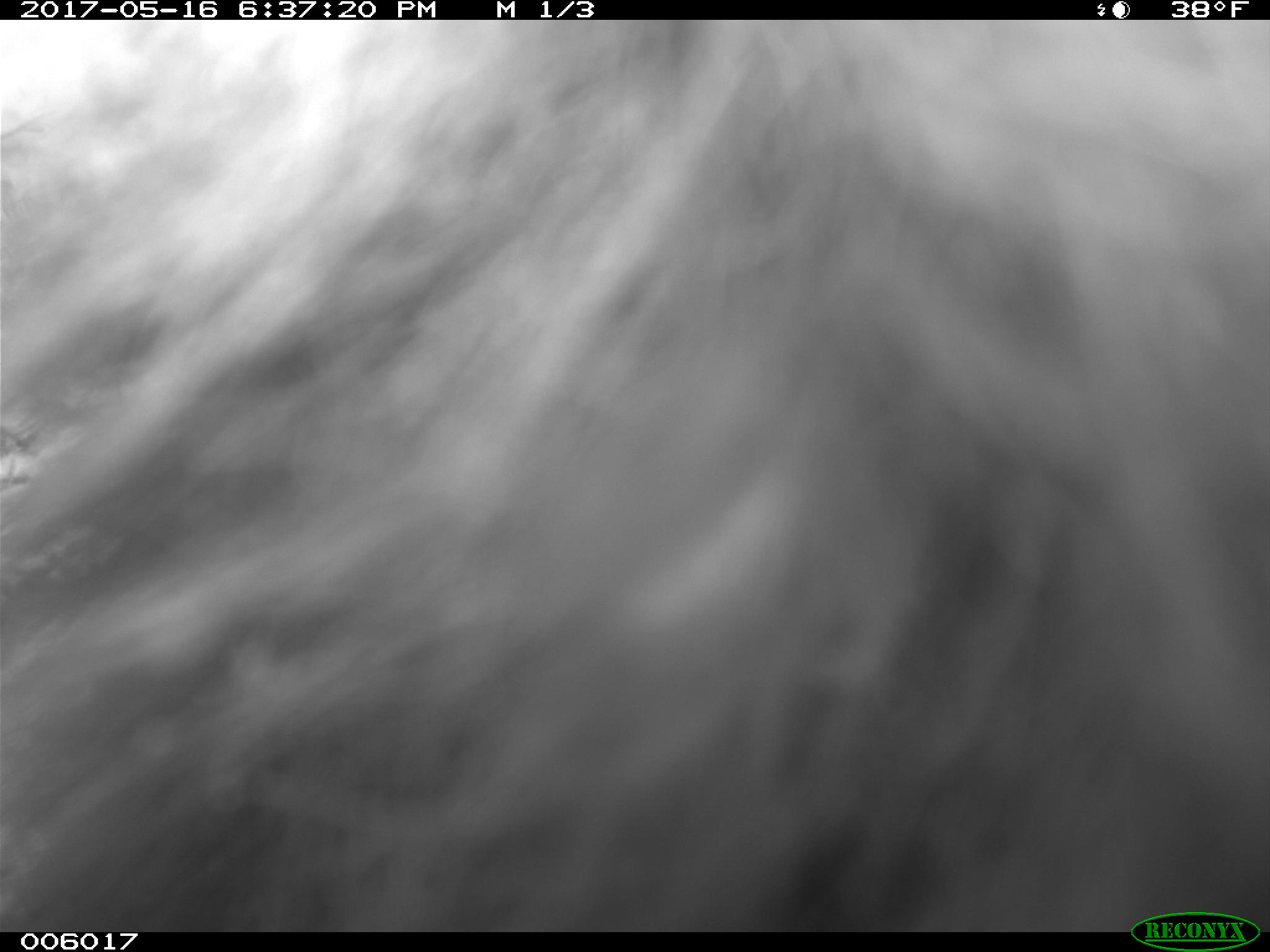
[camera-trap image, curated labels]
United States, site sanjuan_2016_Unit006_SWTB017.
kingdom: Animalia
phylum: Chordata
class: Mammalia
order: Carnivora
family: Ursidae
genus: Ursus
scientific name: Ursus americanus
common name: american black bear